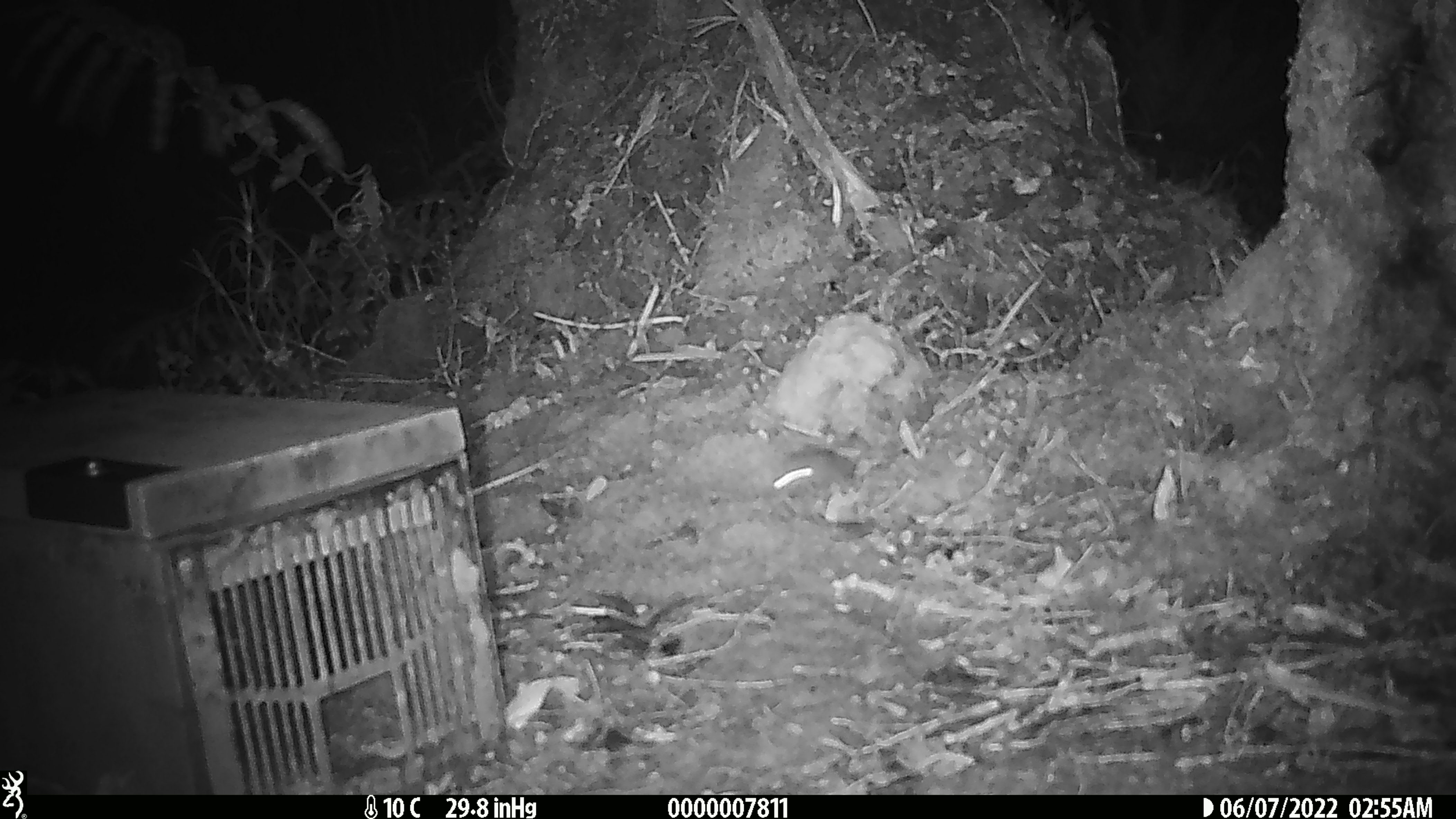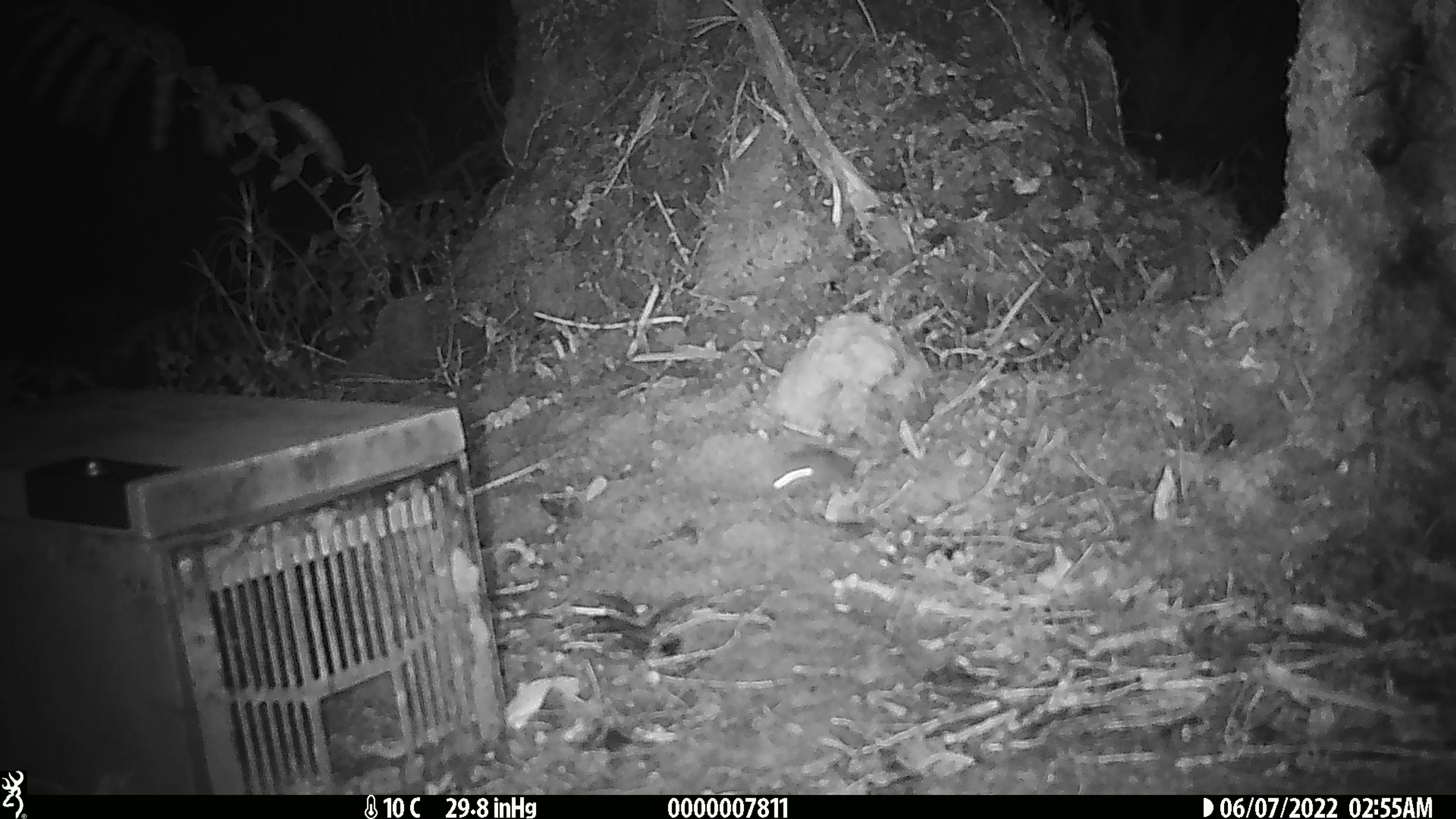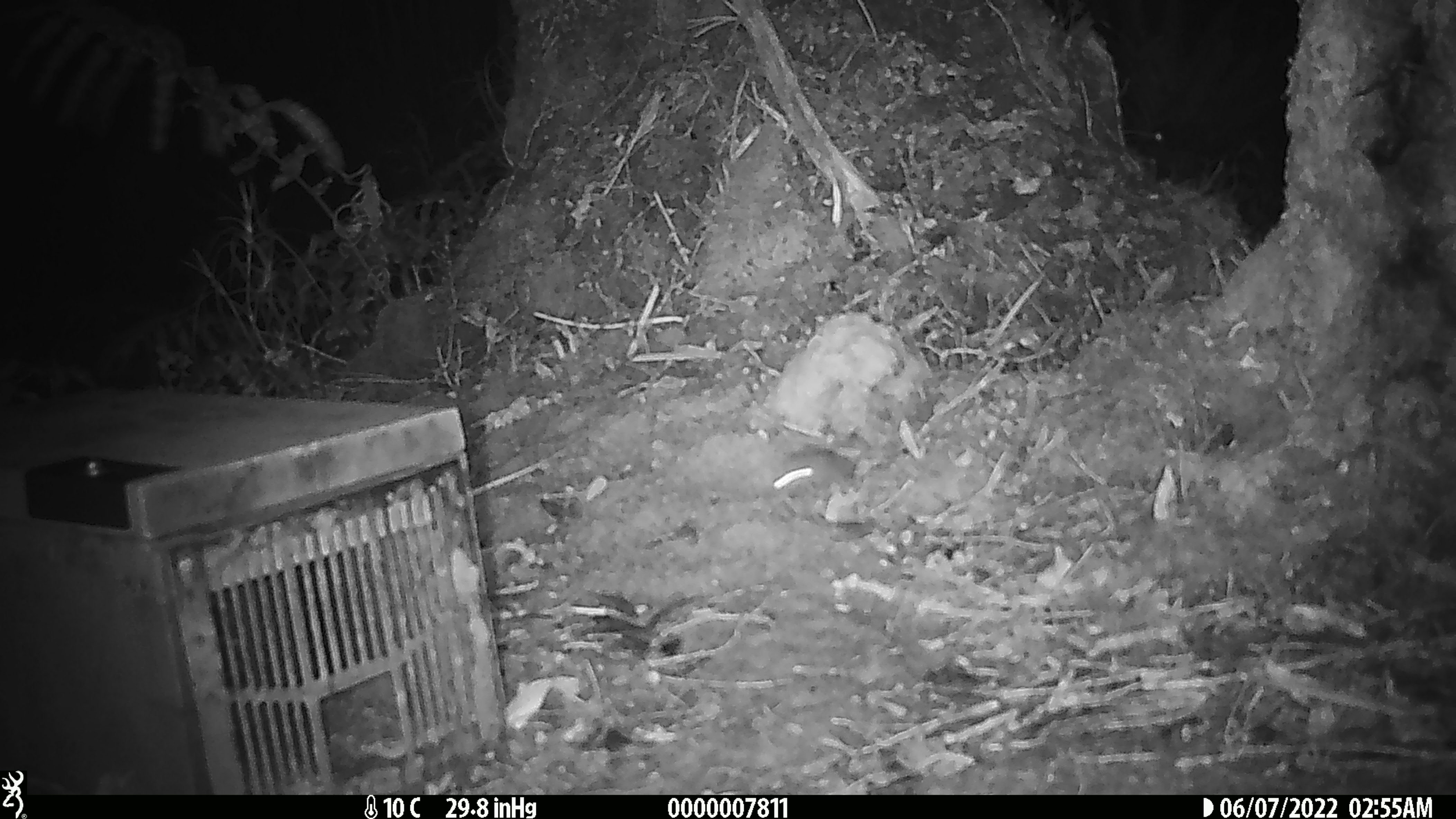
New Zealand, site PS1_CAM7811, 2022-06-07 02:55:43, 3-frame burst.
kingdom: Animalia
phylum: Chordata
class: Mammalia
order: Rodentia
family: Muridae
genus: Mus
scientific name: Mus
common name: mouse